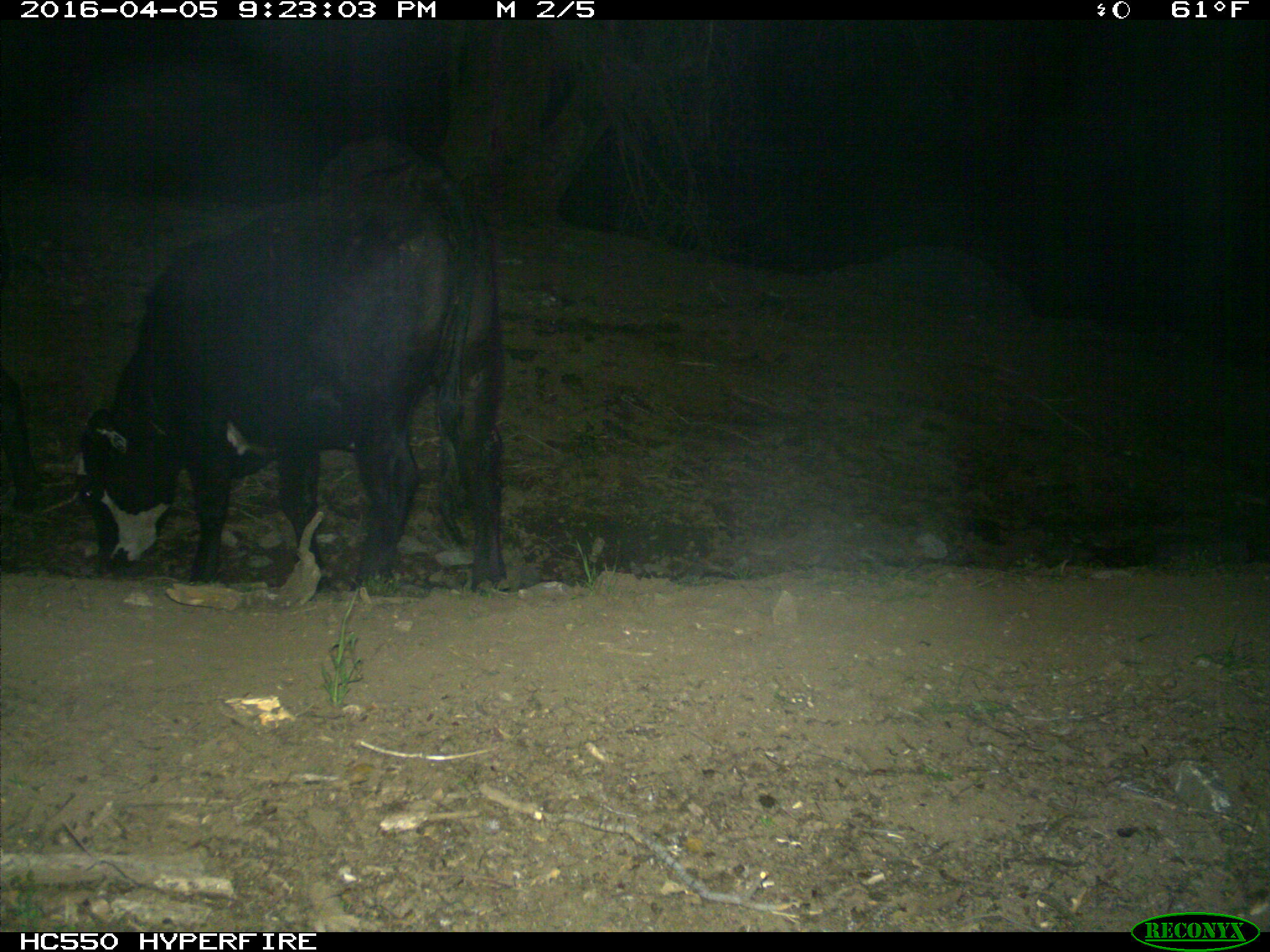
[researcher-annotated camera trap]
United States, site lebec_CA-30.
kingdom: Animalia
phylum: Chordata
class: Mammalia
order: Artiodactyla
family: Bovidae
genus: Bos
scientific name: Bos taurus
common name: domestic cow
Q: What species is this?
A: Bos taurus (domestic cow).